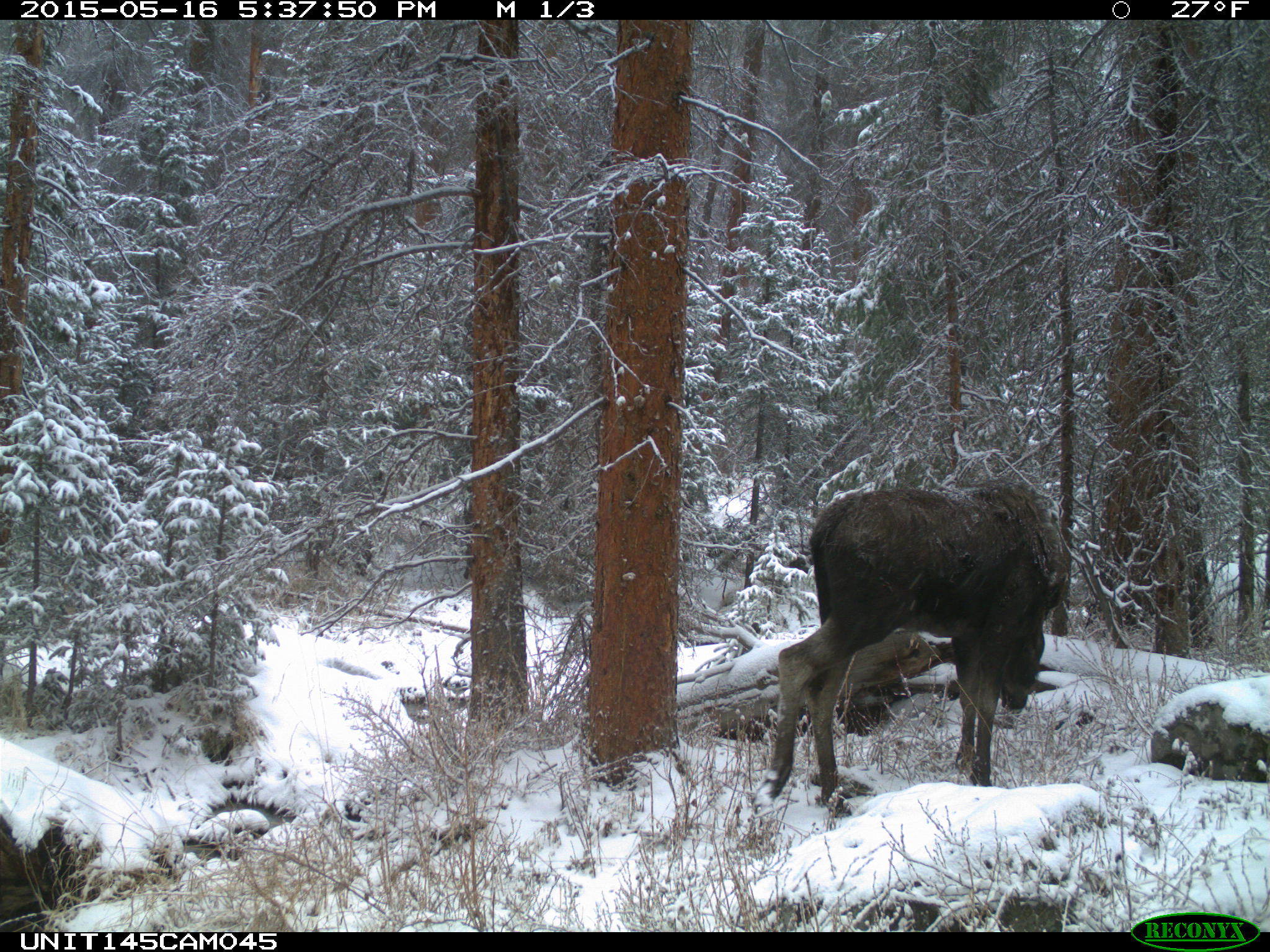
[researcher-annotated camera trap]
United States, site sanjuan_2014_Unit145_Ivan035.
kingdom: Animalia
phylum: Chordata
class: Mammalia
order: Artiodactyla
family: Cervidae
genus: Alces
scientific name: Alces alces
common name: moose